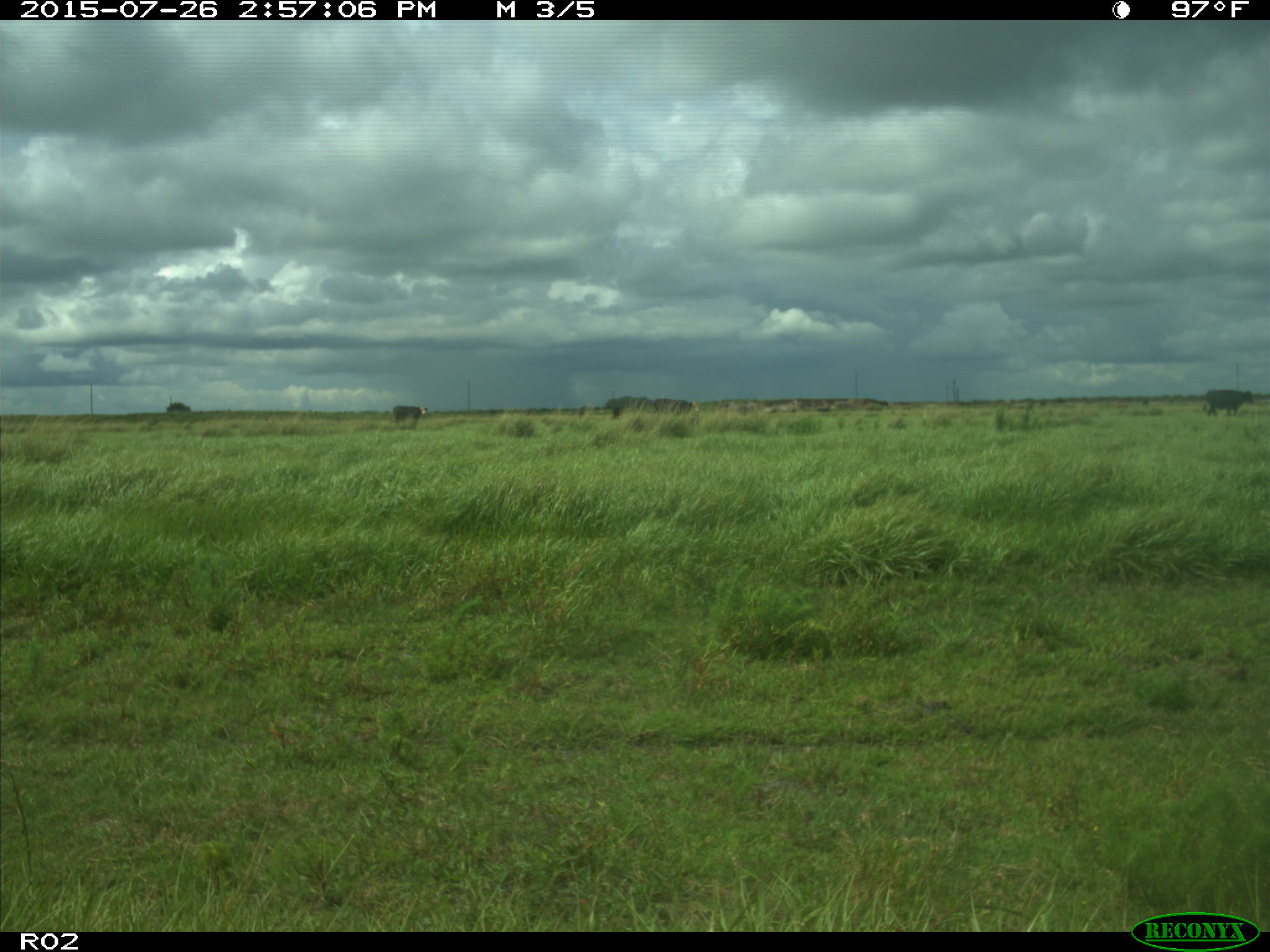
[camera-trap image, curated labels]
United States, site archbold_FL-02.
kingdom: Animalia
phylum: Chordata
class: Mammalia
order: Artiodactyla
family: Bovidae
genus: Bos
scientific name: Bos taurus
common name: domestic cow